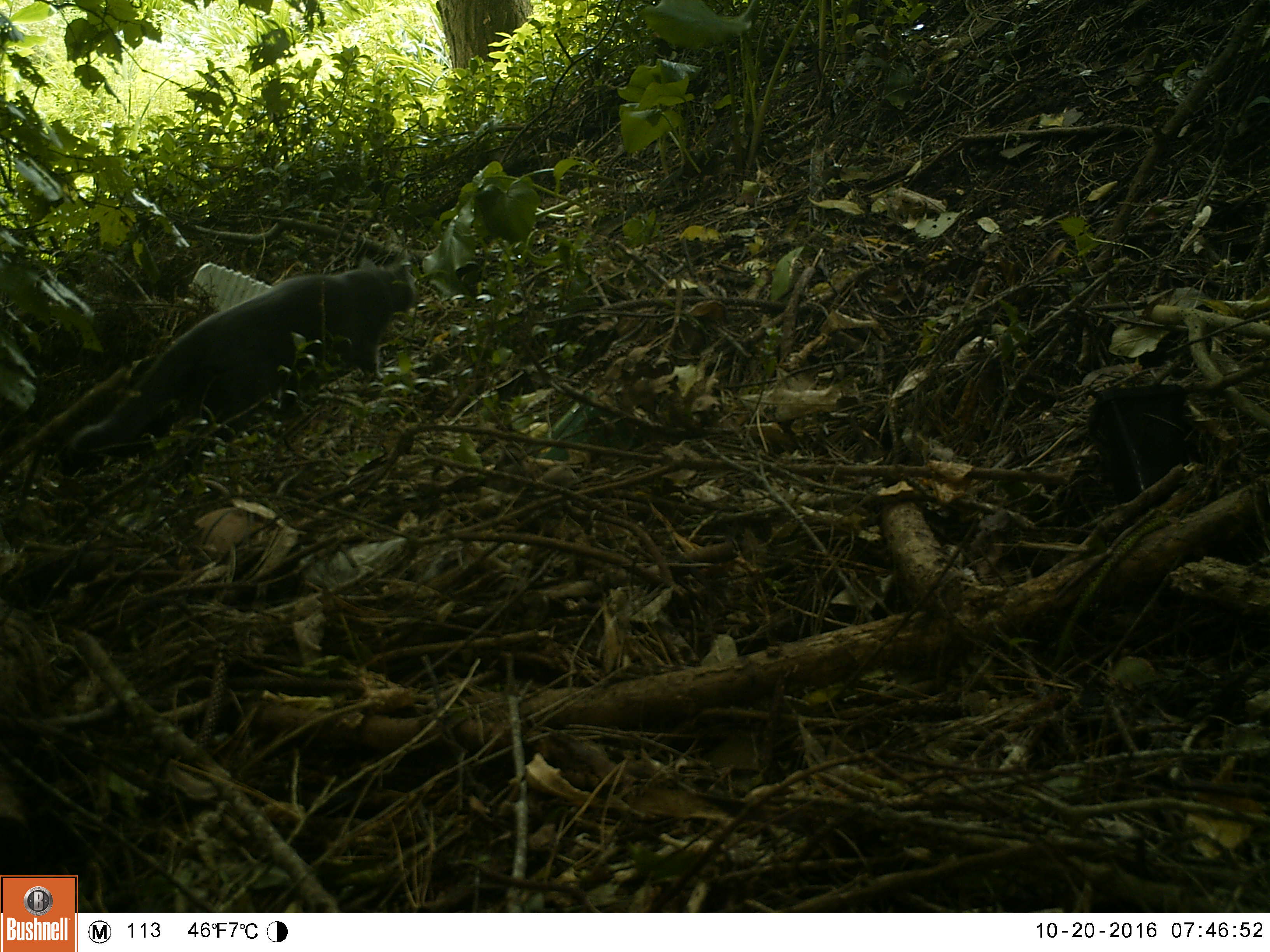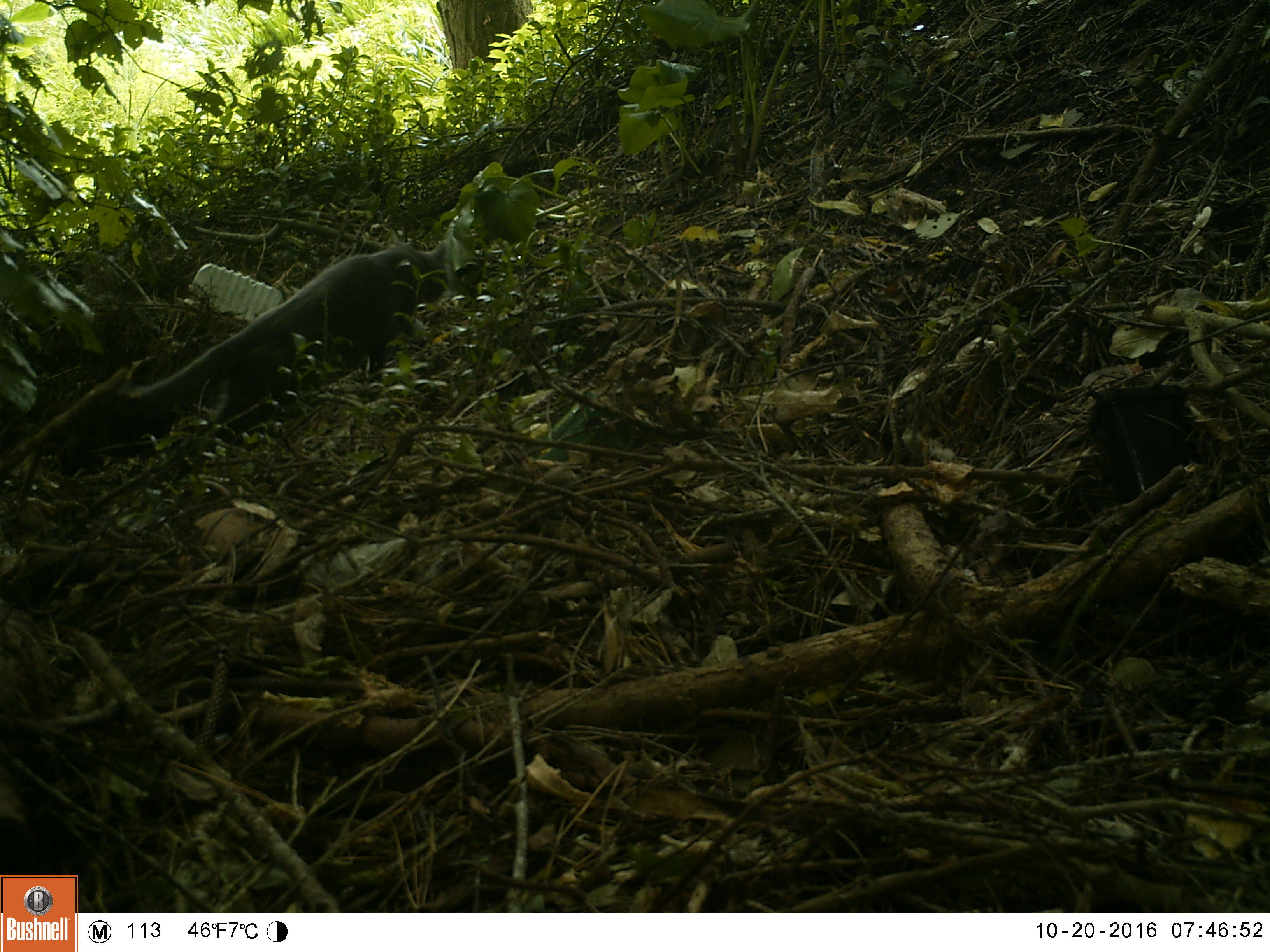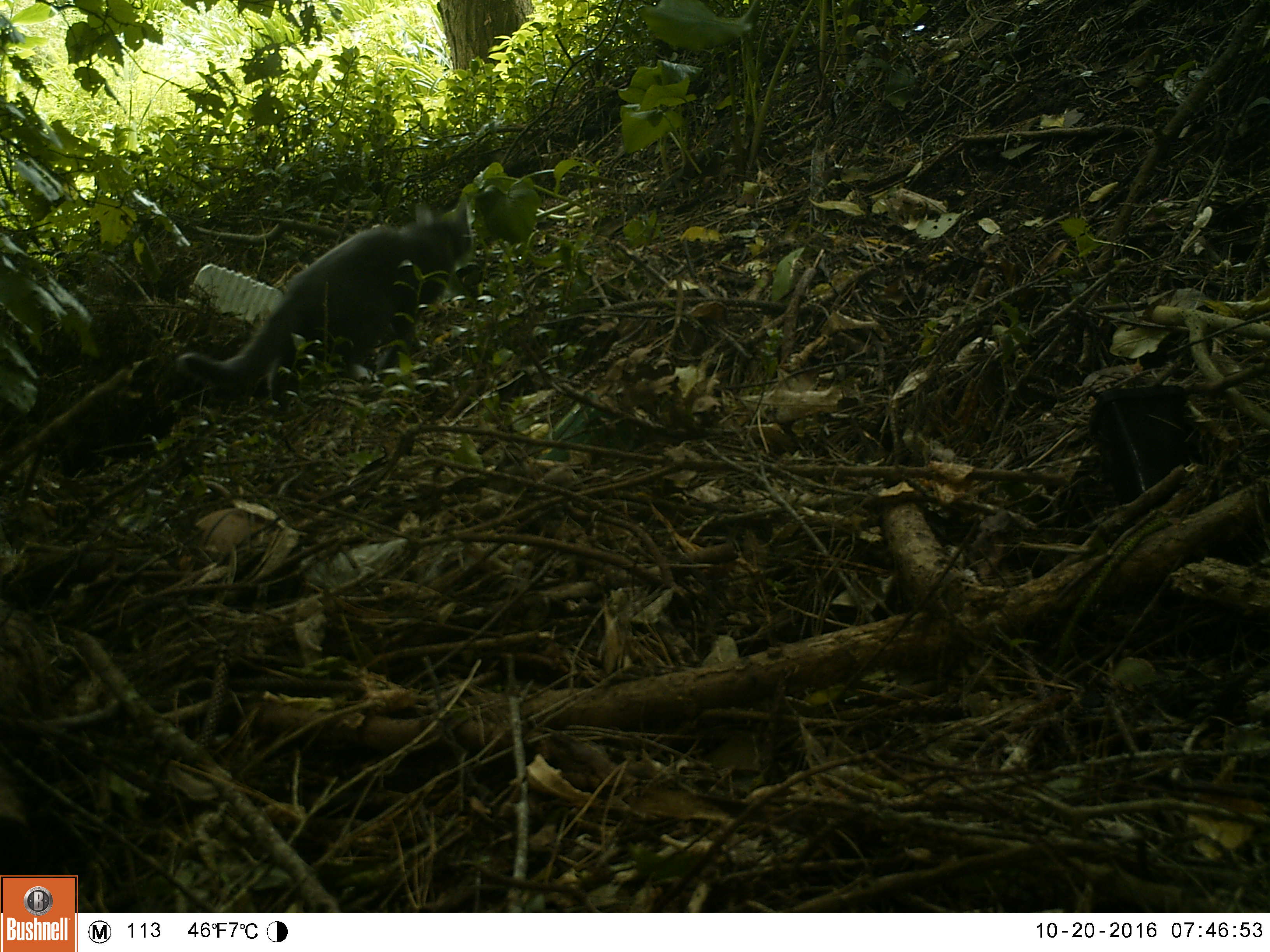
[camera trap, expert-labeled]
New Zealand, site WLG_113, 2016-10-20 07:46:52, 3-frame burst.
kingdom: Animalia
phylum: Chordata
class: Mammalia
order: Carnivora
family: Felidae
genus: Felis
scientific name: Felis catus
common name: domestic cat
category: cat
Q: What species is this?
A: Cat (domestic cat) (Felis catus).